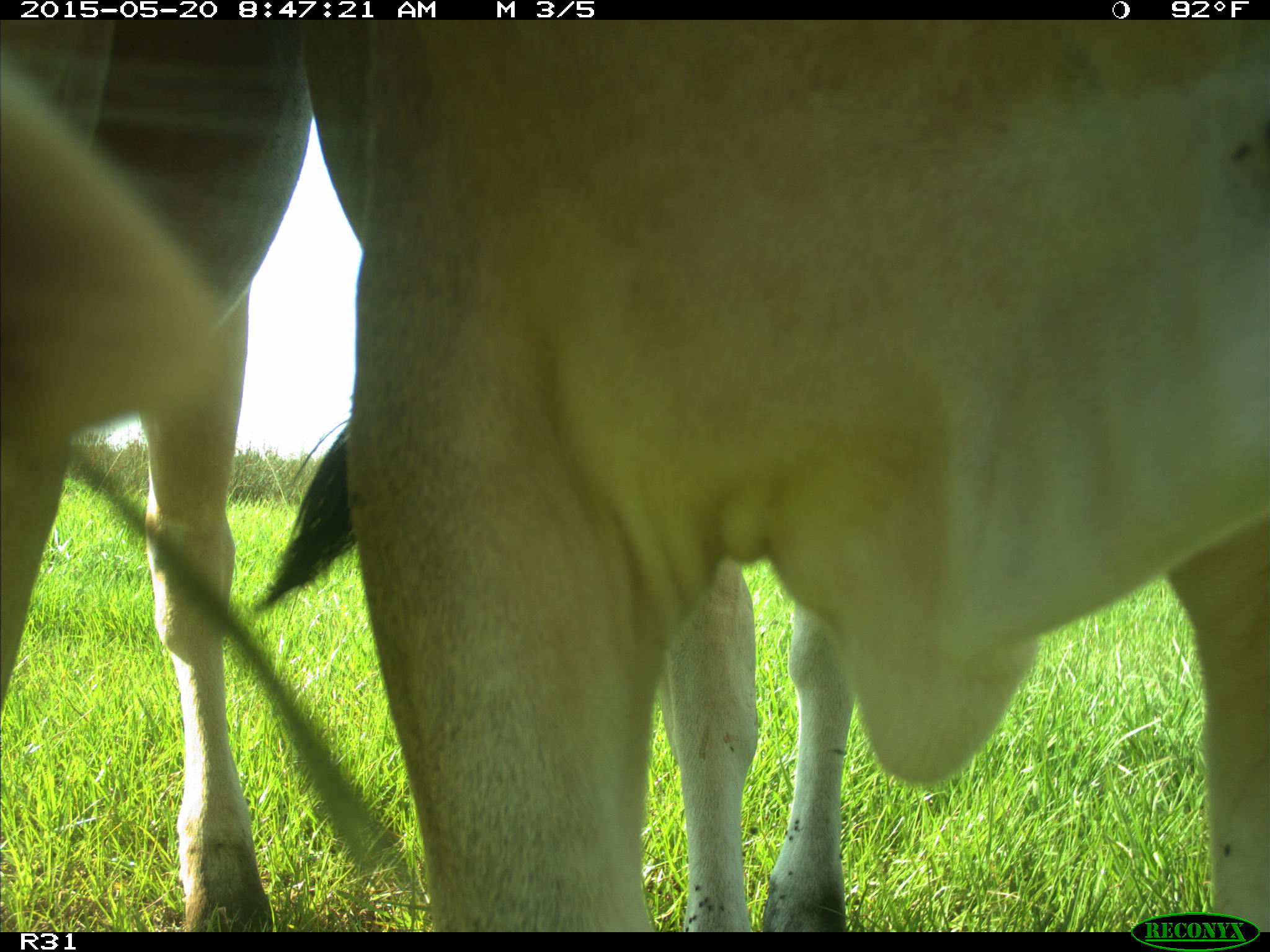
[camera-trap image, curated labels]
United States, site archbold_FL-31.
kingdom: Animalia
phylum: Chordata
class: Mammalia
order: Artiodactyla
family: Bovidae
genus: Bos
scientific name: Bos taurus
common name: domestic cow